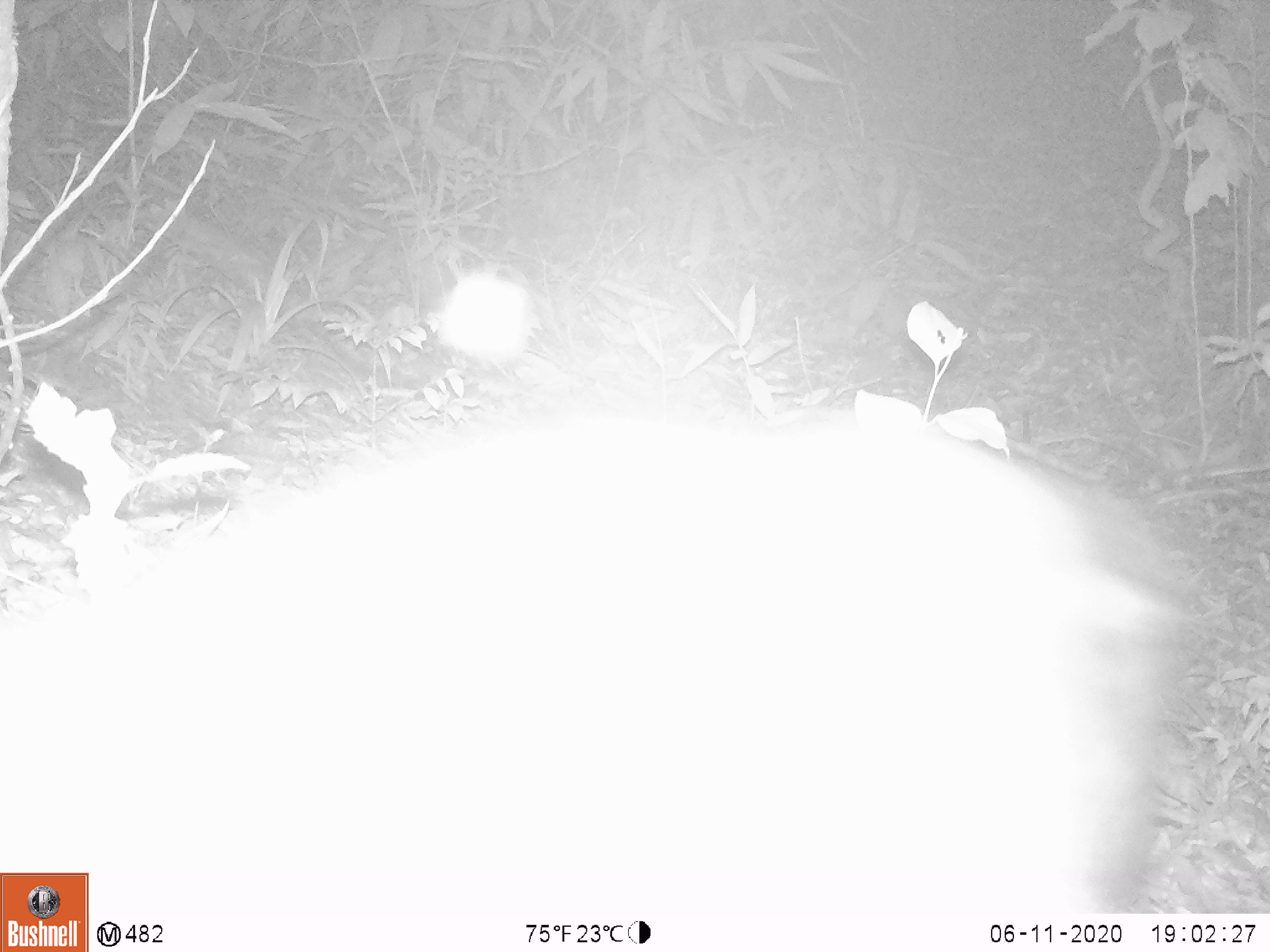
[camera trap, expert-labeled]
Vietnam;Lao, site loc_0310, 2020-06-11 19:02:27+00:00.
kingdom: Animalia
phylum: Chordata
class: Mammalia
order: Lagomorpha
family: Leporidae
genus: Nesolagus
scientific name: Nesolagus timminsi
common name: annamite striped rabbit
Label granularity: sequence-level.